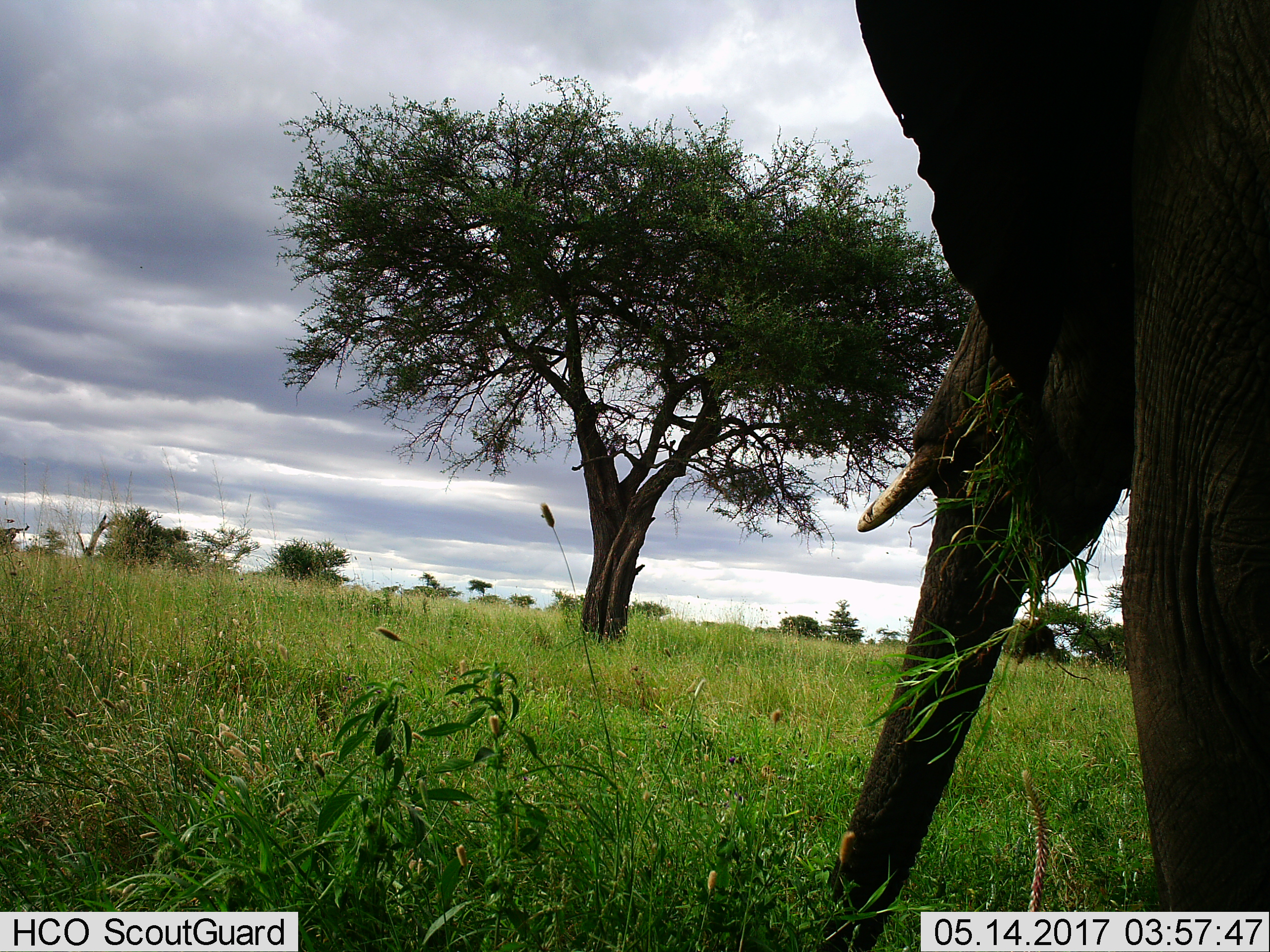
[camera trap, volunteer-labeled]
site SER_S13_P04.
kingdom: Animalia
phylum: Chordata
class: Mammalia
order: Proboscidea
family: Elephantidae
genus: Loxodonta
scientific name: Loxodonta africana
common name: african bush elephant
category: elephant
Elephant (african bush elephant) (Loxodonta africana), count 1. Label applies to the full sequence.